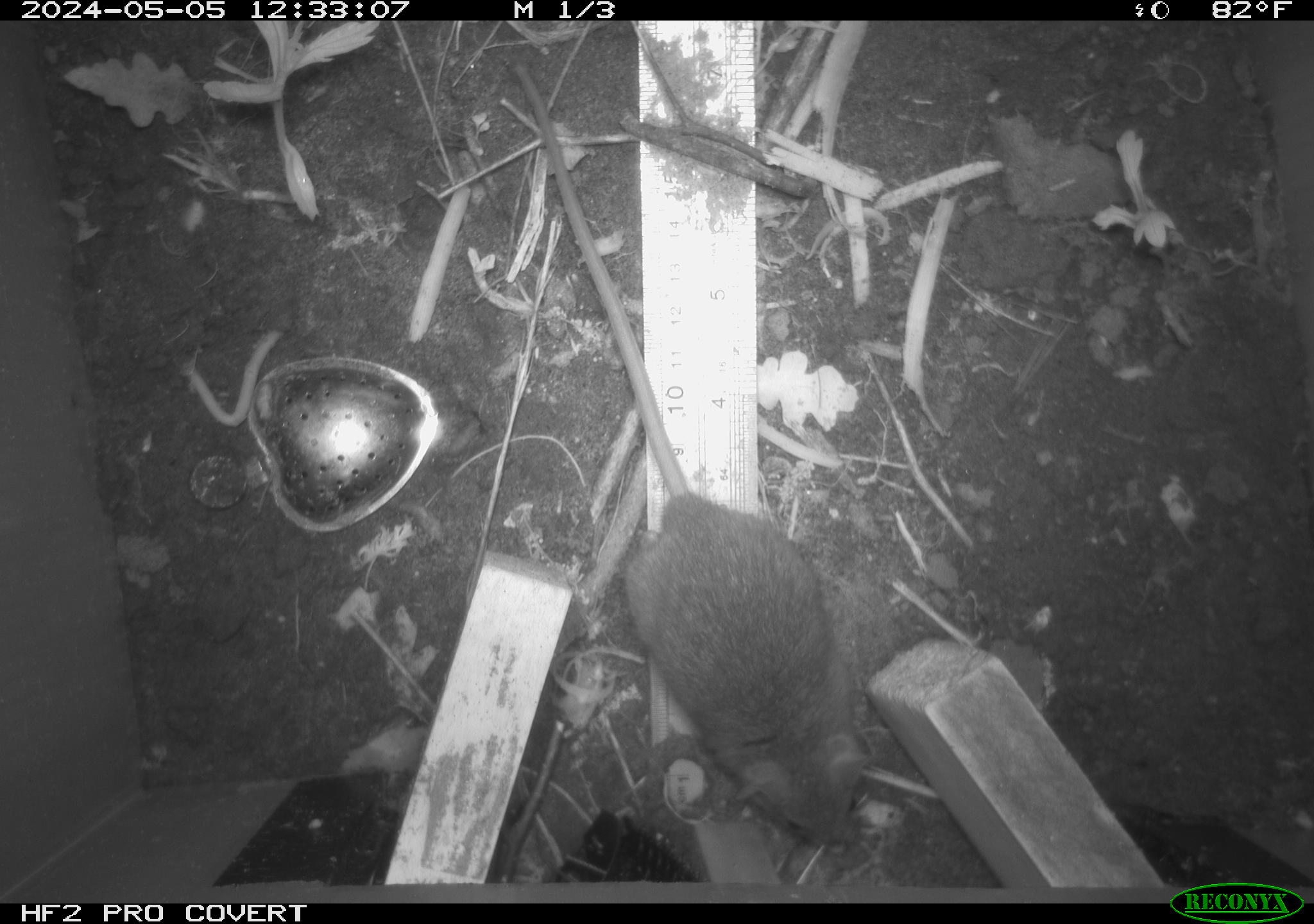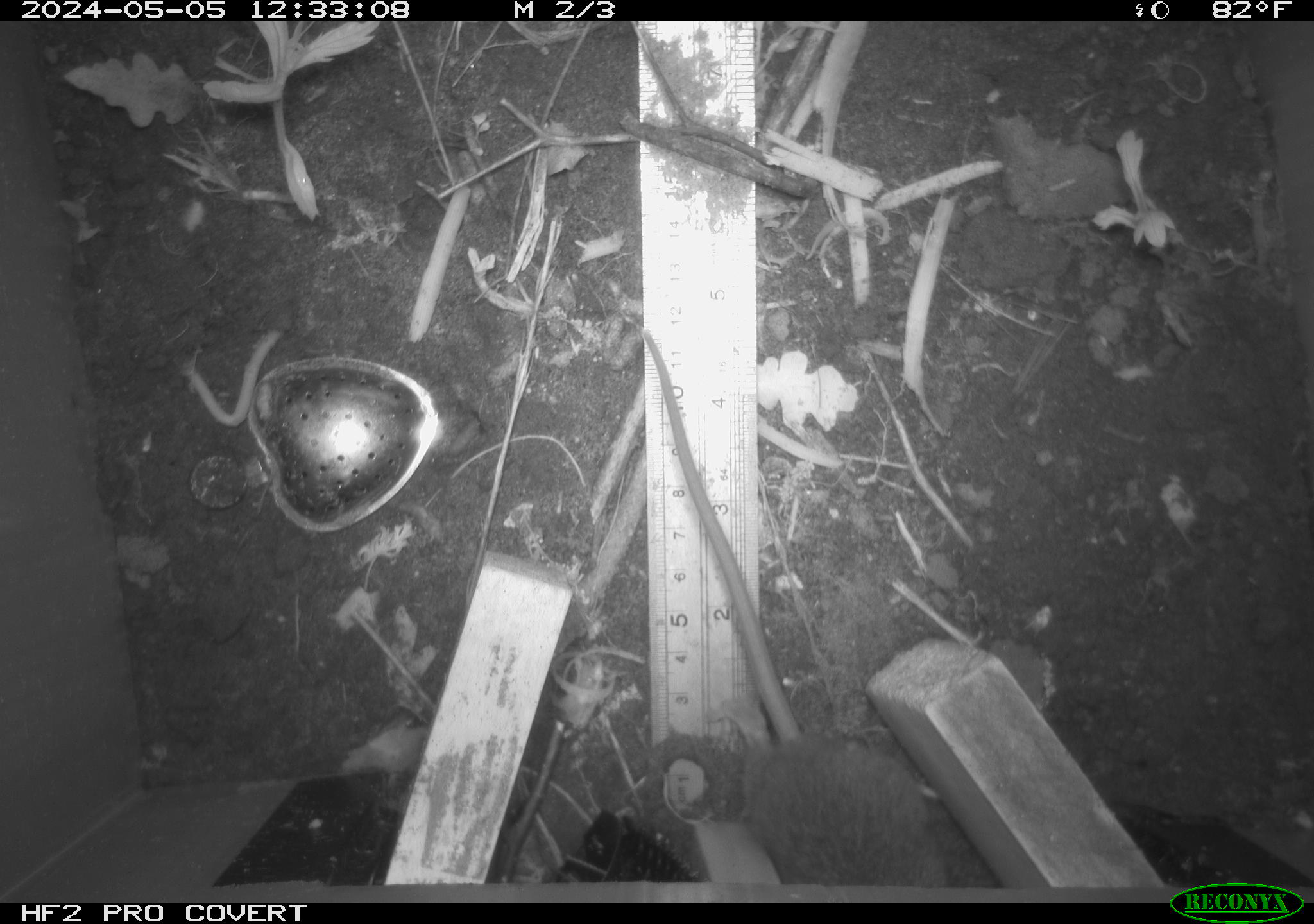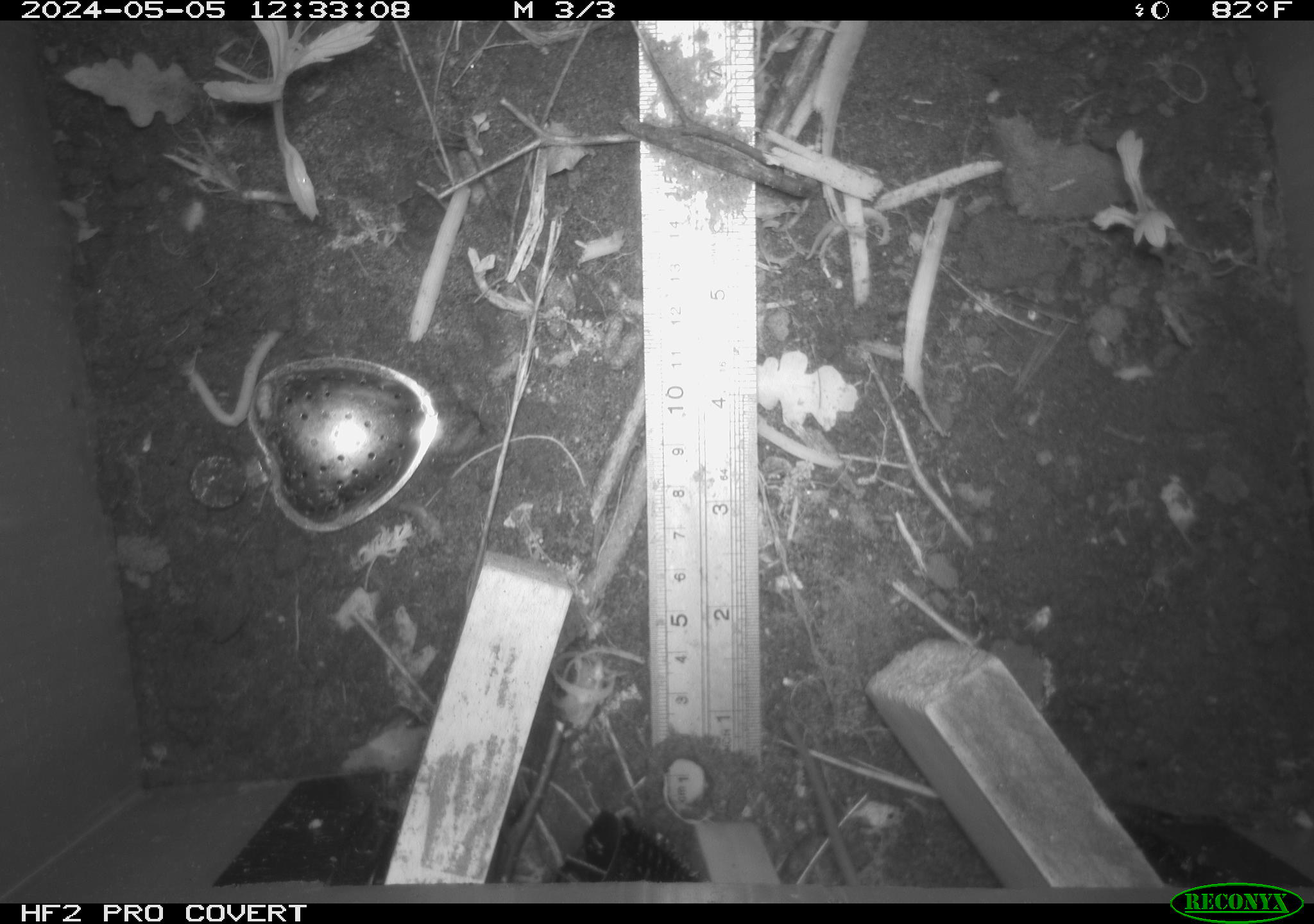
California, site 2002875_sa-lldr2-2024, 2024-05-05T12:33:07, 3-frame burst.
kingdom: Animalia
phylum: Chordata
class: Mammalia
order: Rodentia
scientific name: Rodentia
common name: rodent